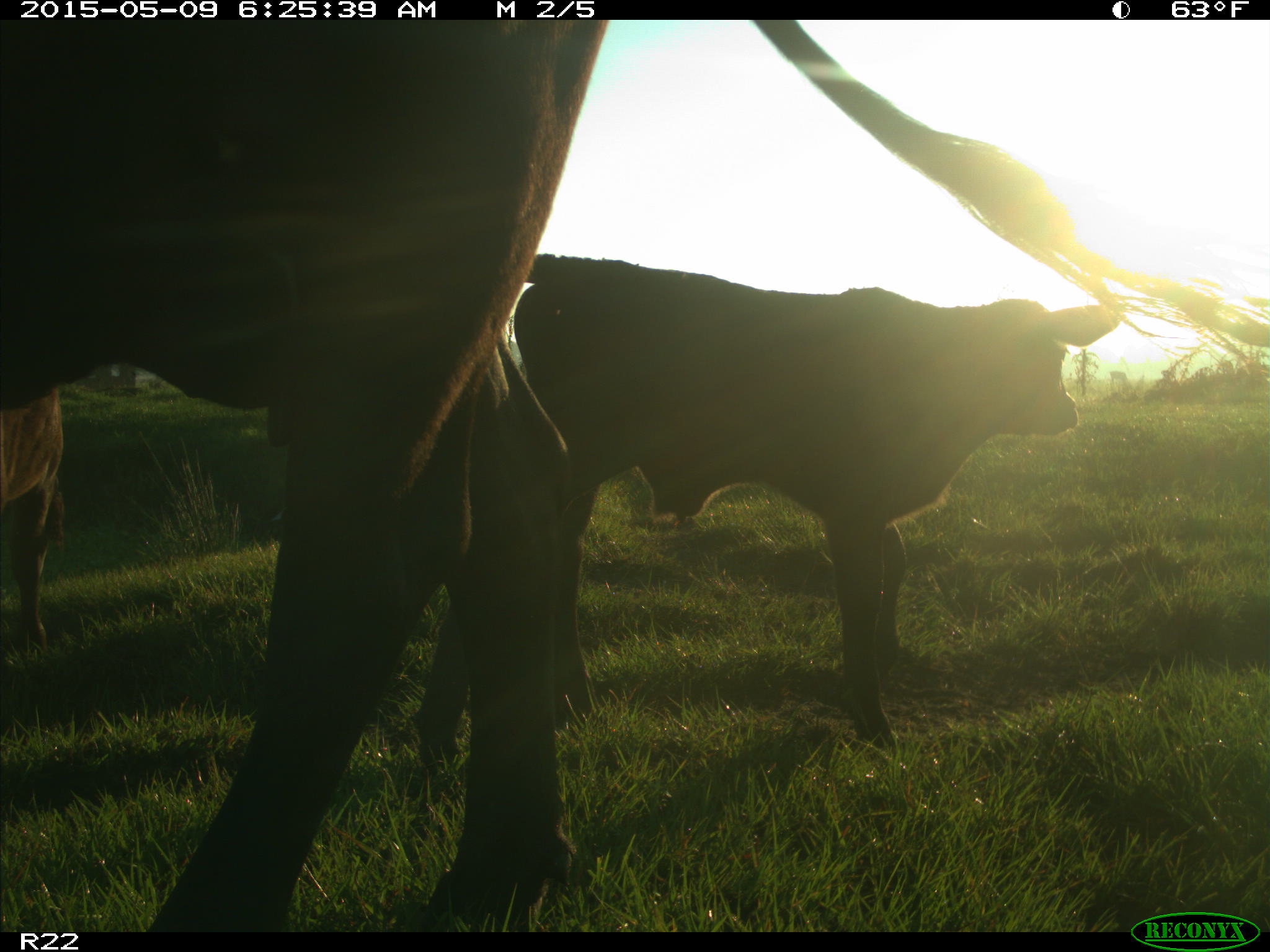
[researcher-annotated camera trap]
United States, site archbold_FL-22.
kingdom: Animalia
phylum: Chordata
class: Mammalia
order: Artiodactyla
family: Bovidae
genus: Bos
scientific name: Bos taurus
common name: domestic cow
Bos taurus (domestic cow).